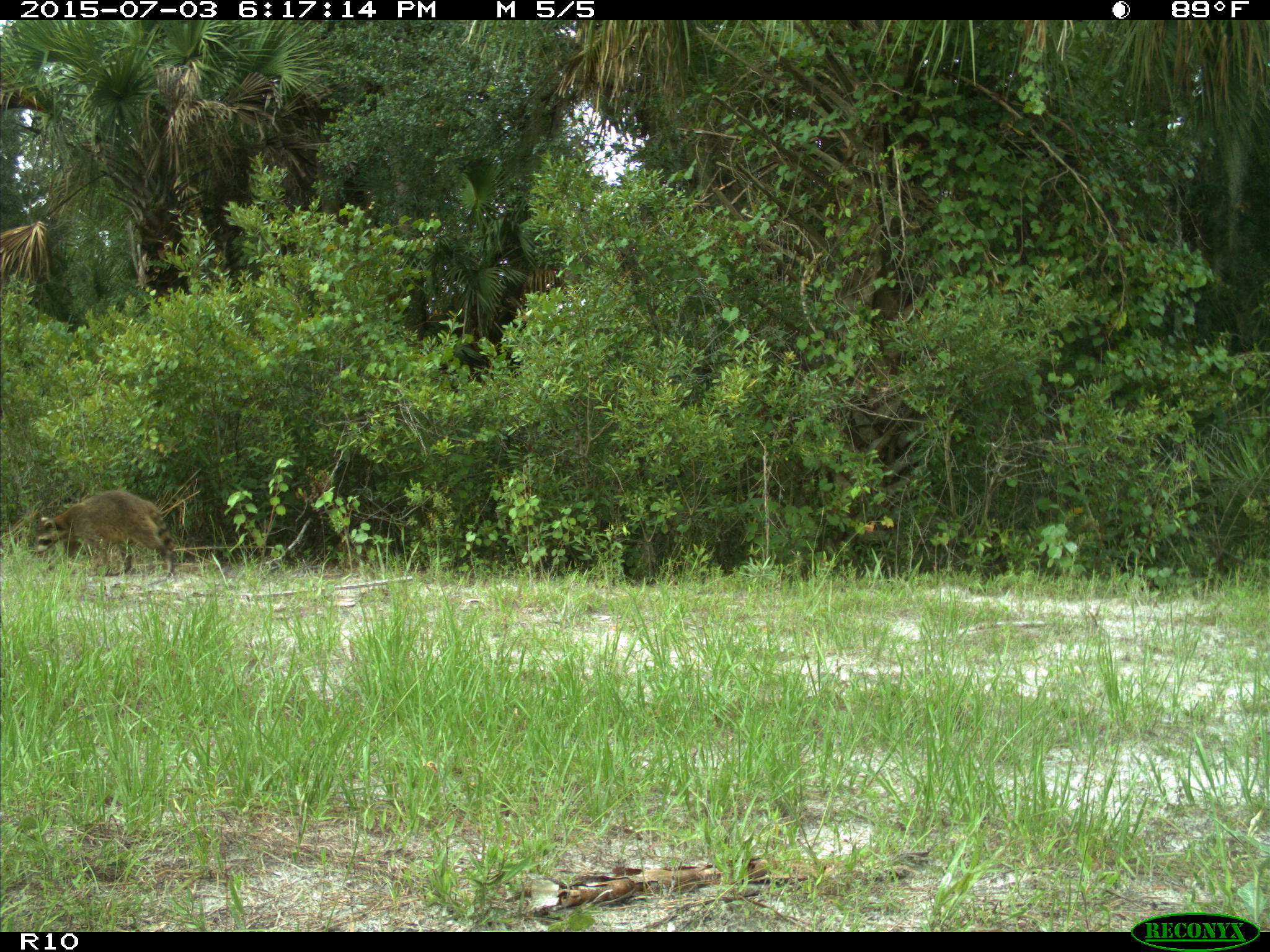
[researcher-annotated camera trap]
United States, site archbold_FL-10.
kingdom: Animalia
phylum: Chordata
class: Mammalia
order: Carnivora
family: Procyonidae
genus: Procyon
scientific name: Procyon lotor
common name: common raccoon